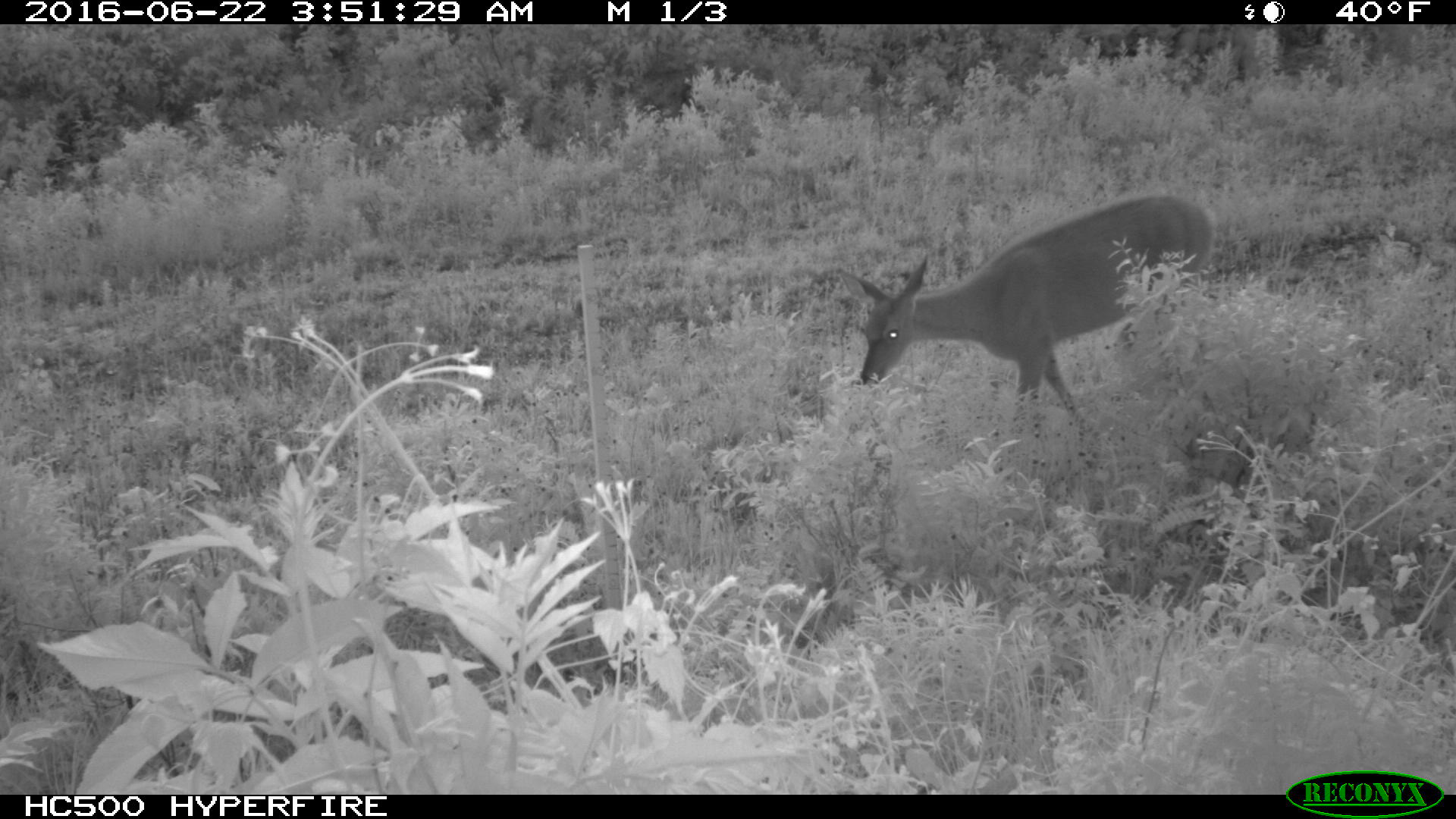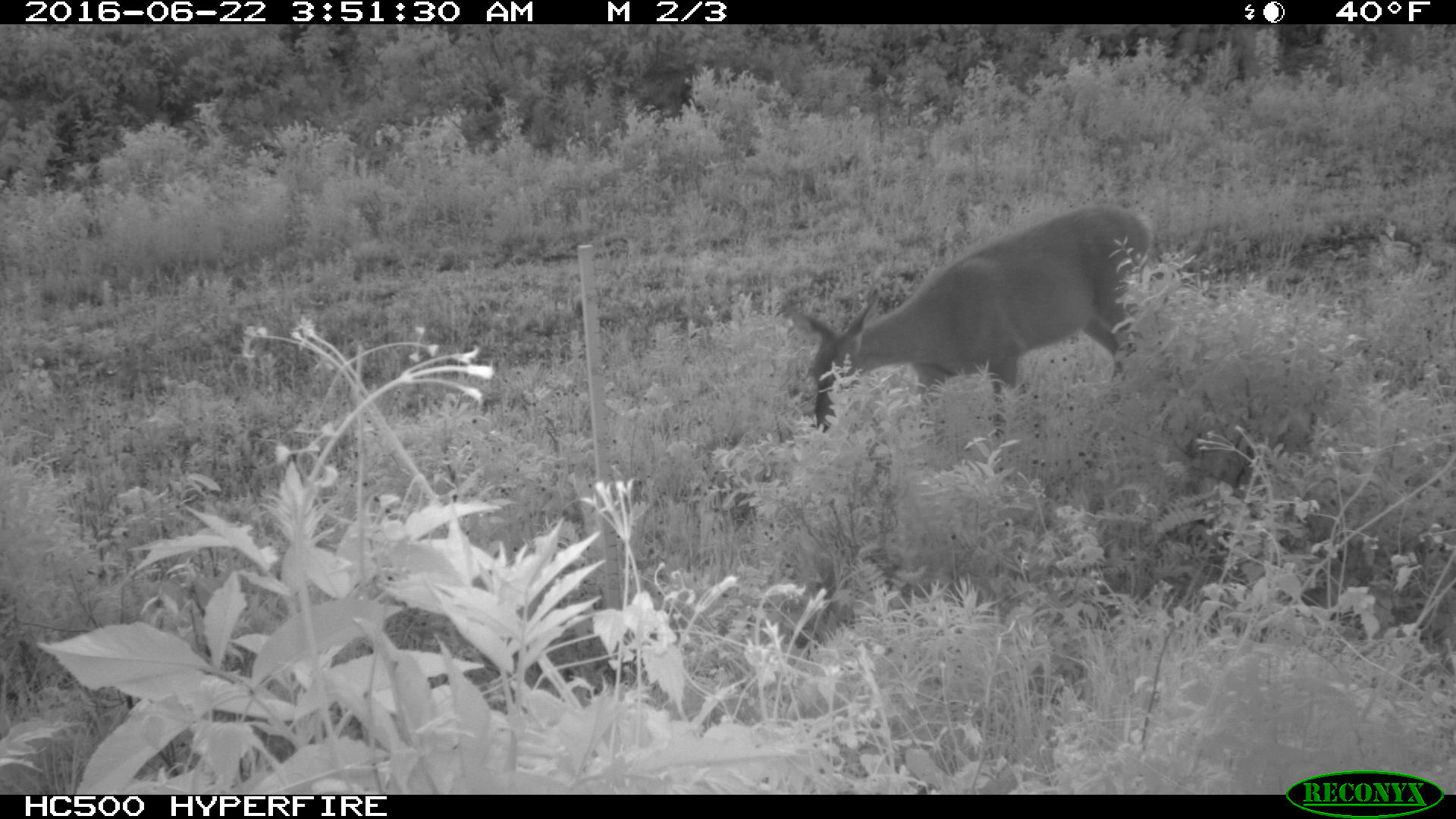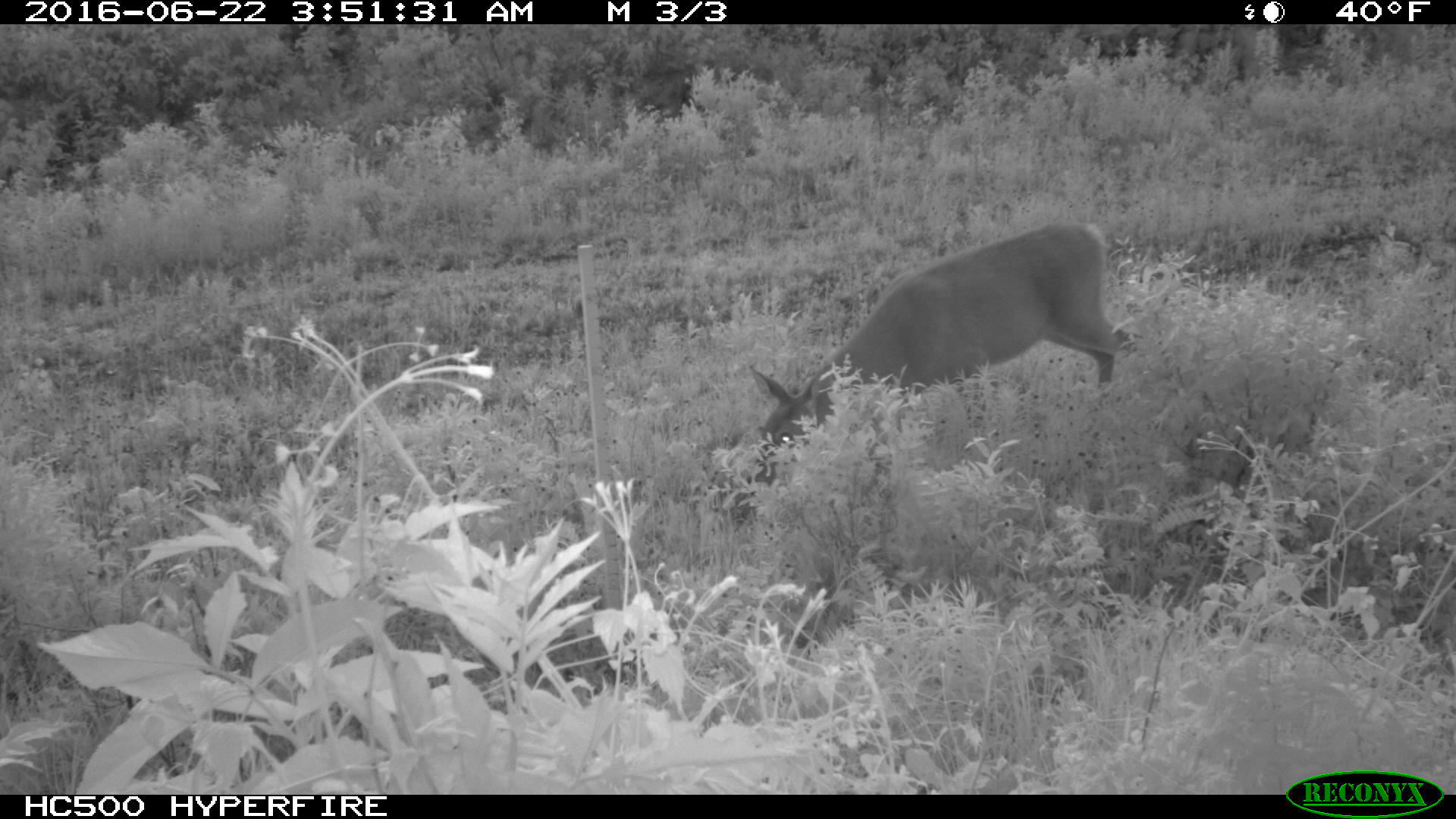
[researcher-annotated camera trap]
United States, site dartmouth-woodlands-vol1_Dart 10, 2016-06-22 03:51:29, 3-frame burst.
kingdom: Animalia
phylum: Chordata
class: Mammalia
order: Artiodactyla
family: Cervidae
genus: Odocoileus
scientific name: Odocoileus virginianus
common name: white-tailed deer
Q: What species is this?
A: White-tailed deer (Odocoileus virginianus).